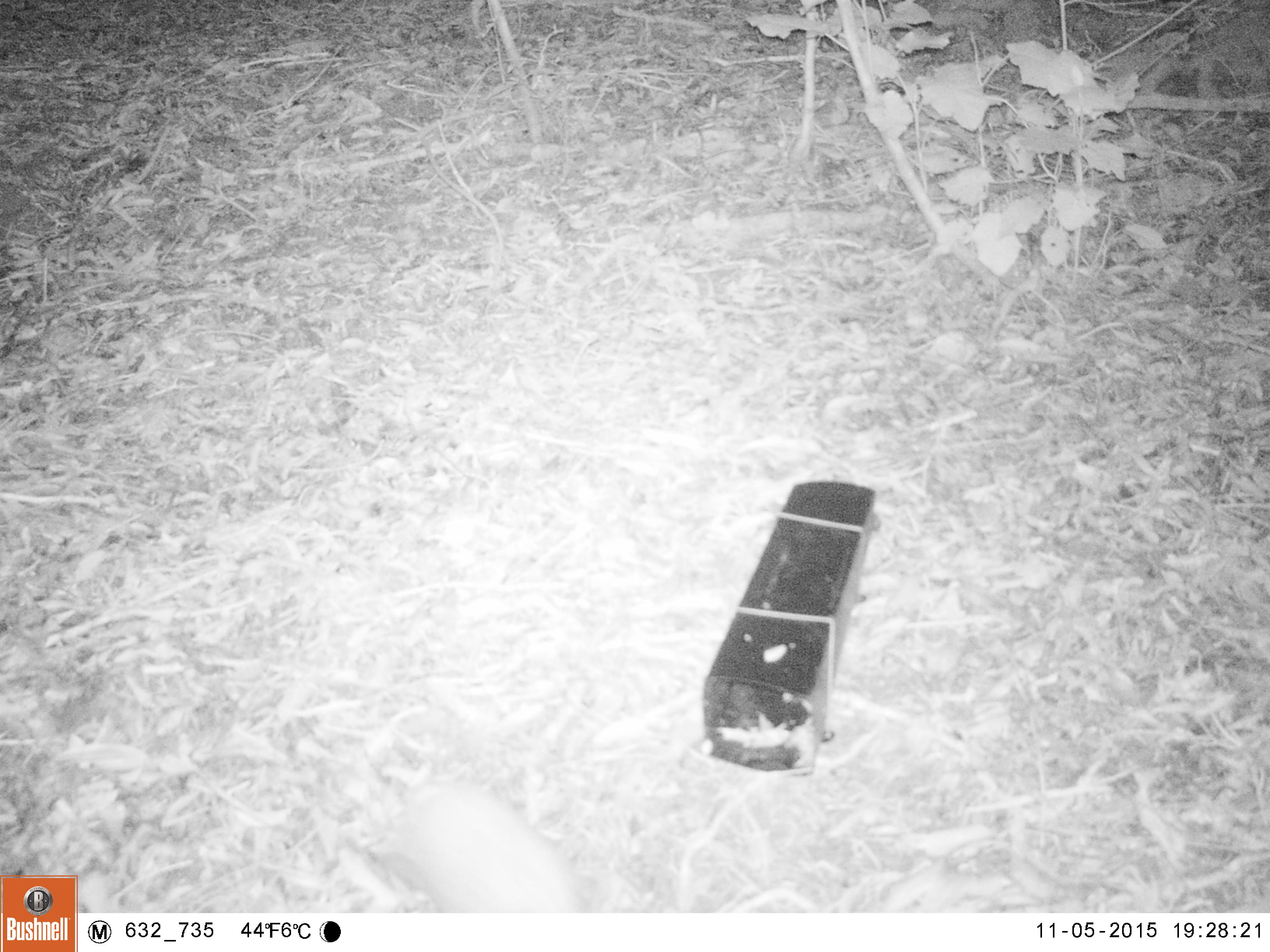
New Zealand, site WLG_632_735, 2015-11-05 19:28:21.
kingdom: Animalia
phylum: Chordata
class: Mammalia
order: Eulipotyphla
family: Erinaceidae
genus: Erinaceus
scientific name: Erinaceus europaeus europaeus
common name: european hedgehog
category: hedgehog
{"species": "hedgehog (european hedgehog) (Erinaceus europaeus europaeus)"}